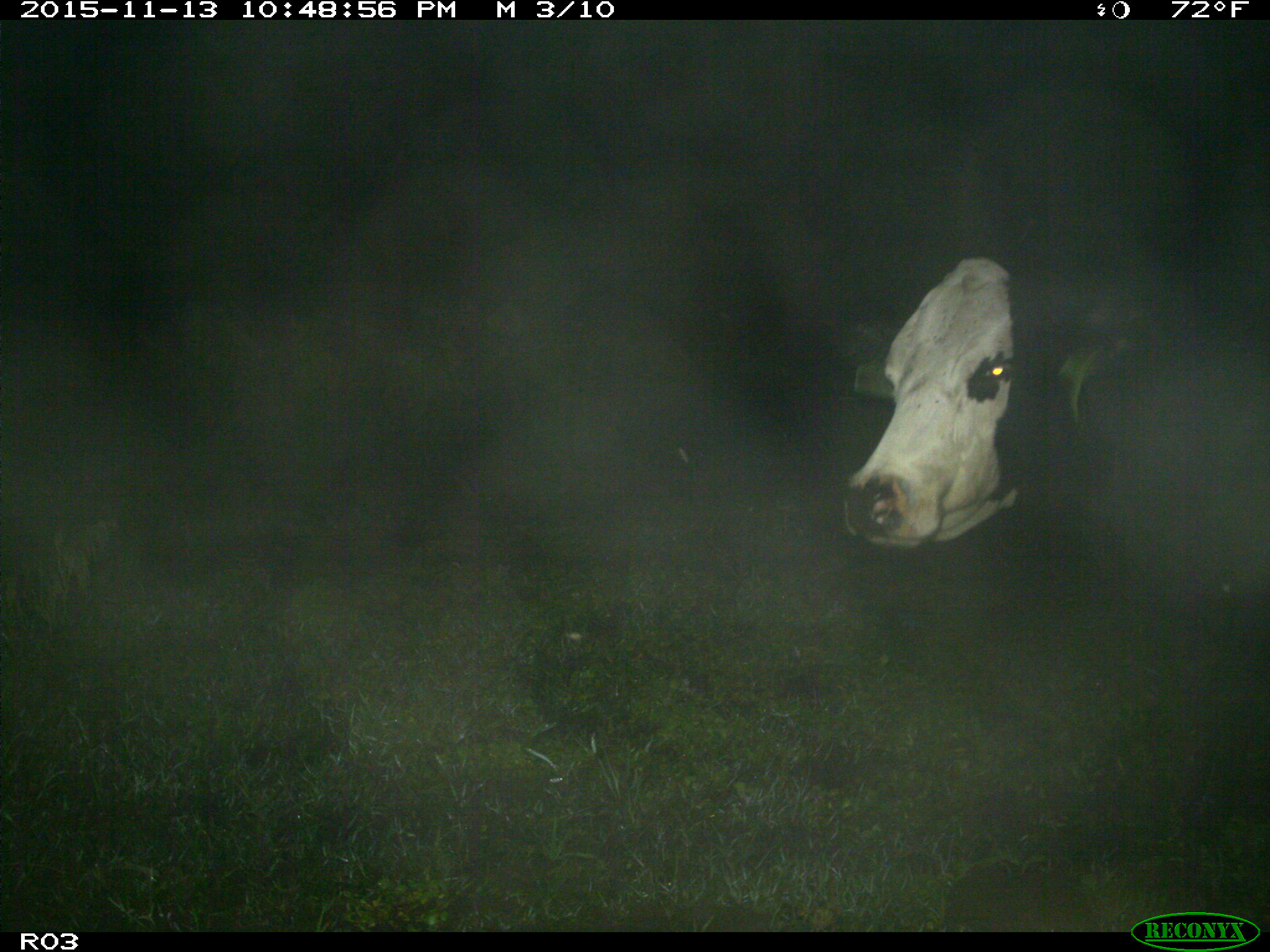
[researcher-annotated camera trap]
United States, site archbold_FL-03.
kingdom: Animalia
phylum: Chordata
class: Mammalia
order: Artiodactyla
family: Bovidae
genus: Bos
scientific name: Bos taurus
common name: domestic cow